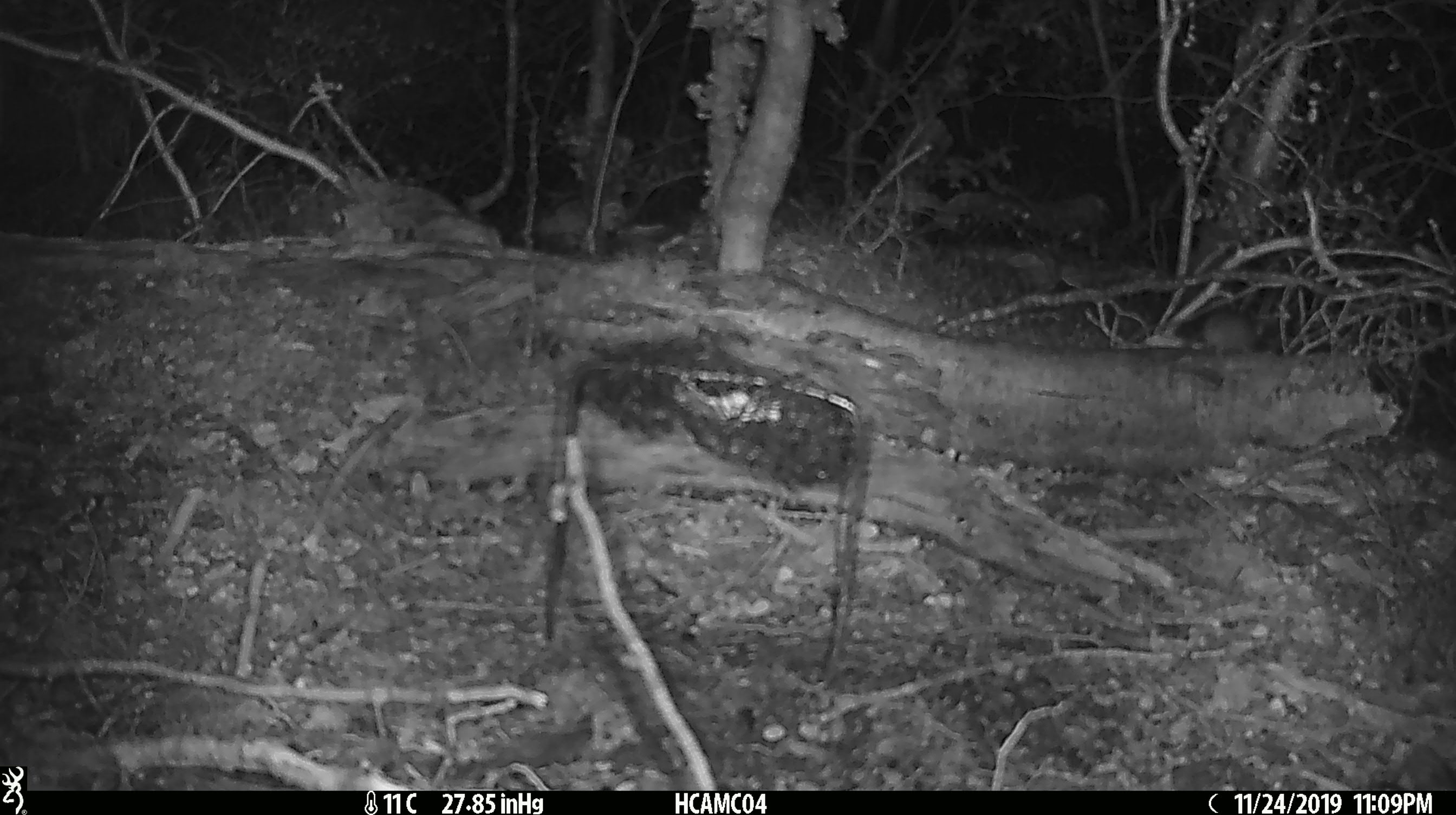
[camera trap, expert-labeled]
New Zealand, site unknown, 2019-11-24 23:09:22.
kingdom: Animalia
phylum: Chordata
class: Mammalia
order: Rodentia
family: Muridae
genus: Mus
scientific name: Mus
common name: mouse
Mouse (Mus).